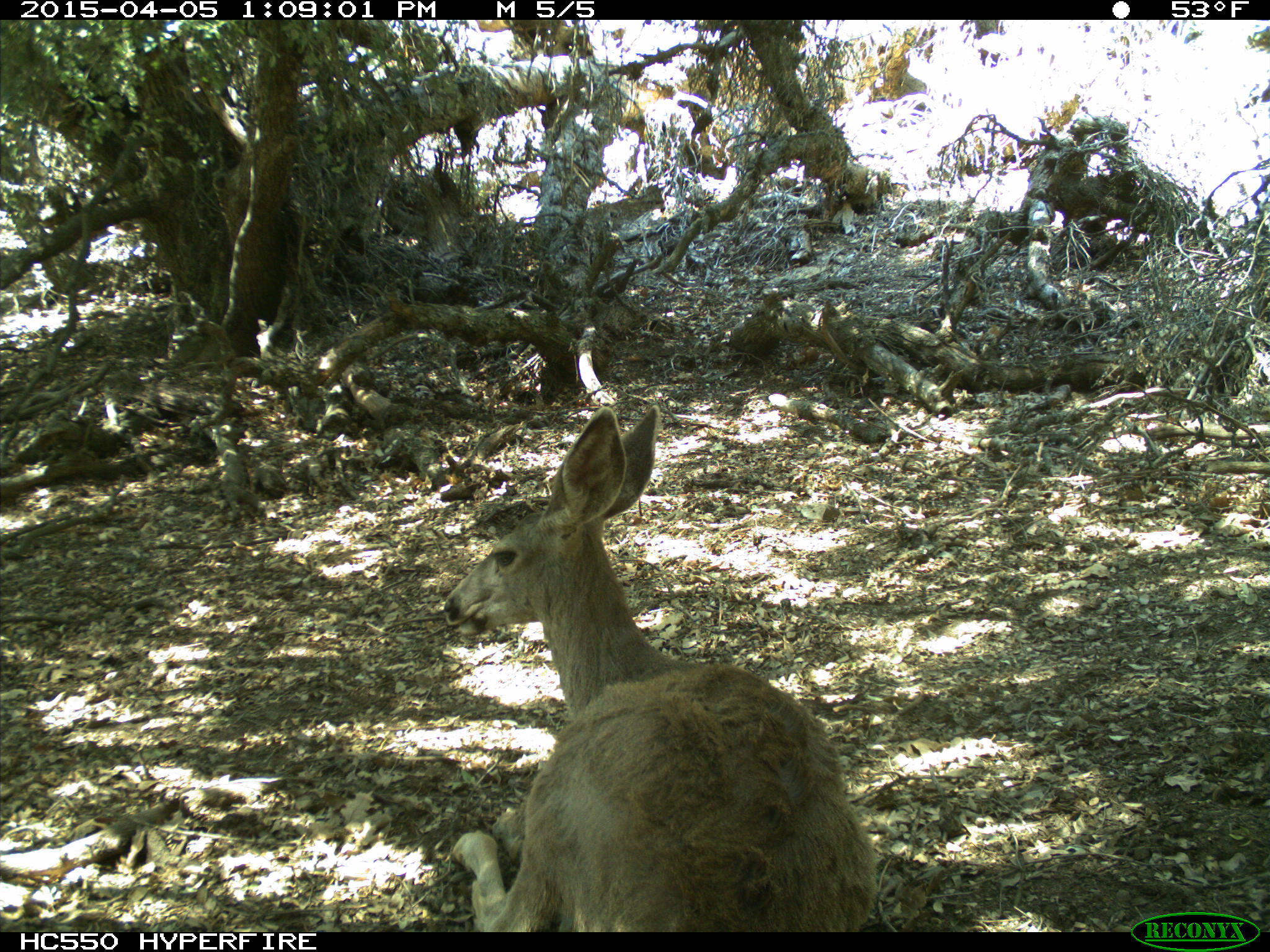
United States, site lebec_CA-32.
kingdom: Animalia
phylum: Chordata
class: Mammalia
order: Artiodactyla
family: Cervidae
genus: Odocoileus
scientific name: Odocoileus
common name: deer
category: unidentified deer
Unidentified deer (deer) (Odocoileus).